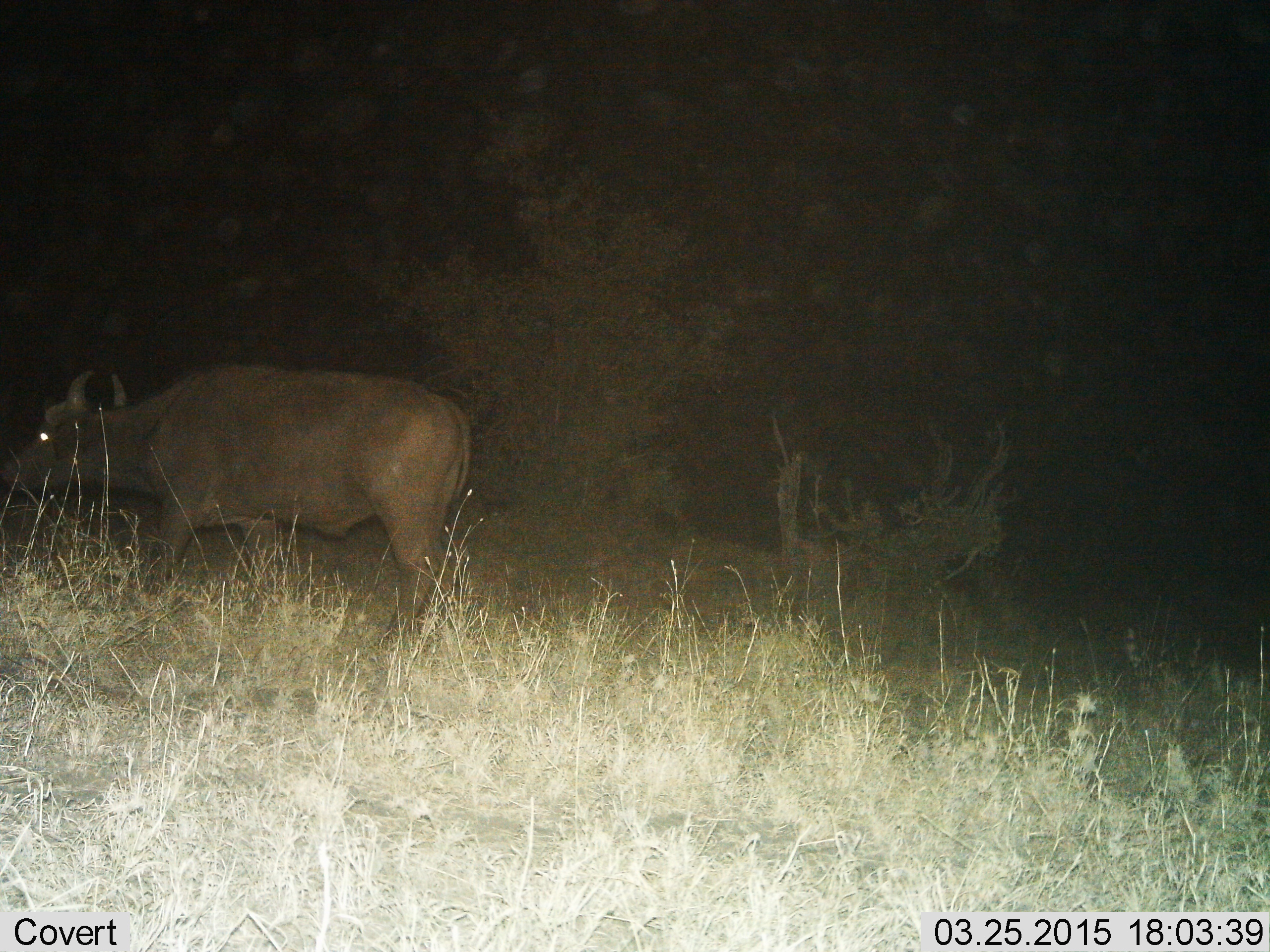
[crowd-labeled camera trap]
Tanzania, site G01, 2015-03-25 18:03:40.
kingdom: Animalia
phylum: Chordata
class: Mammalia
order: Artiodactyla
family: Bovidae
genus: Syncerus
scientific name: Syncerus caffer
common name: cape buffalo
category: buffalo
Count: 1.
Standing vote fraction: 30%.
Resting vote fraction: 0%.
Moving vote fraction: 60%.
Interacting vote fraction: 0%.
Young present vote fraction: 0%.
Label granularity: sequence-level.